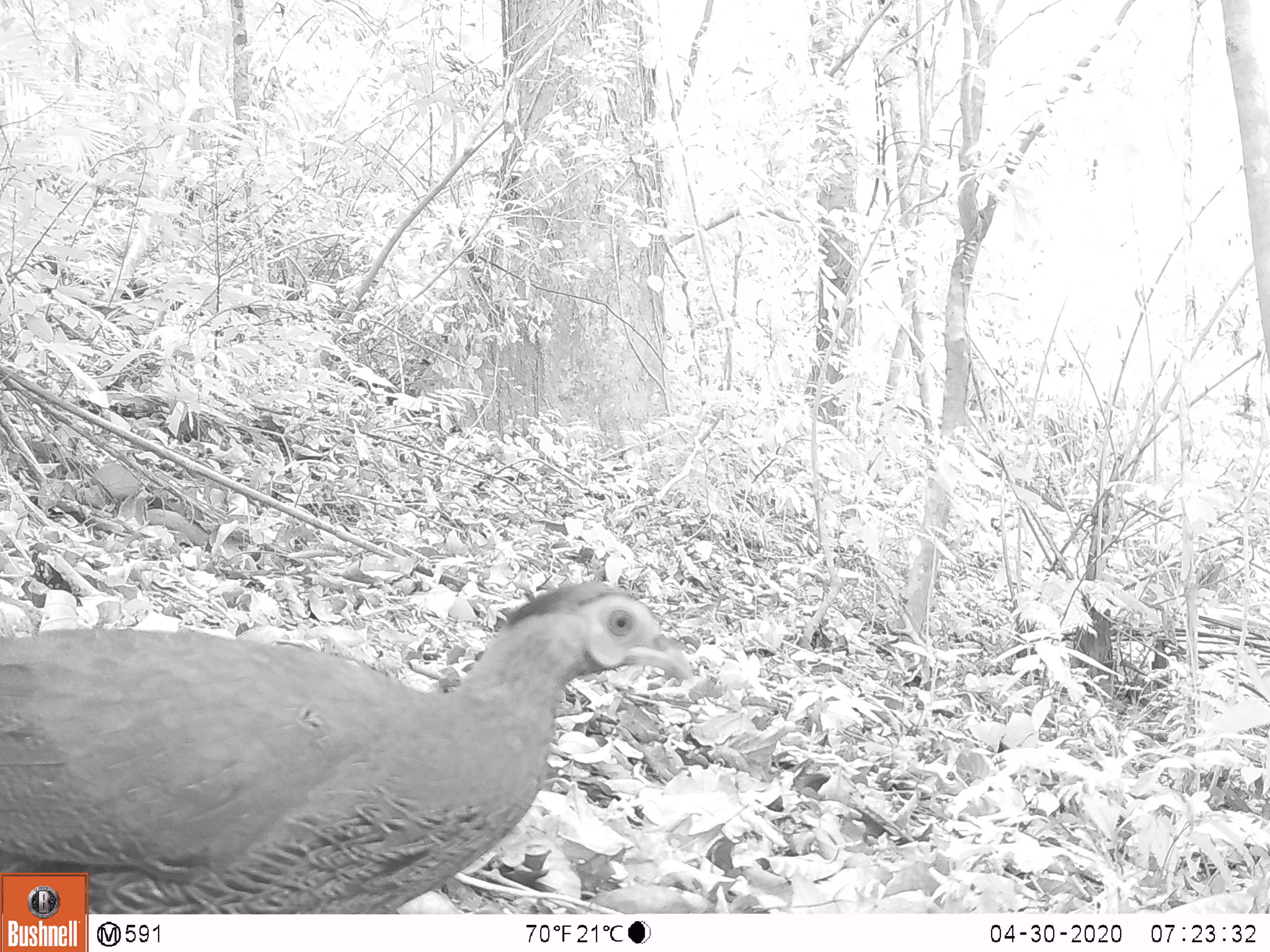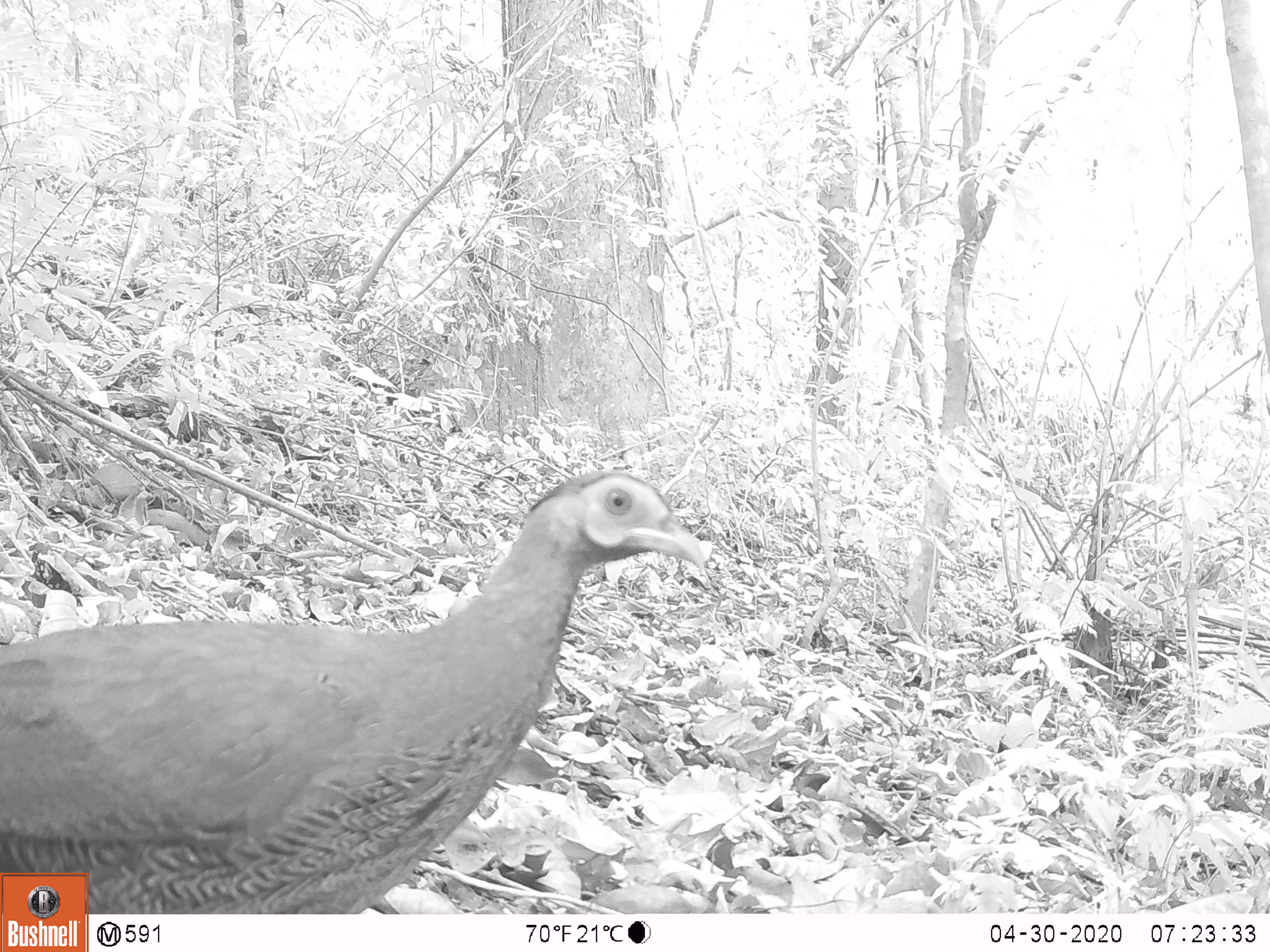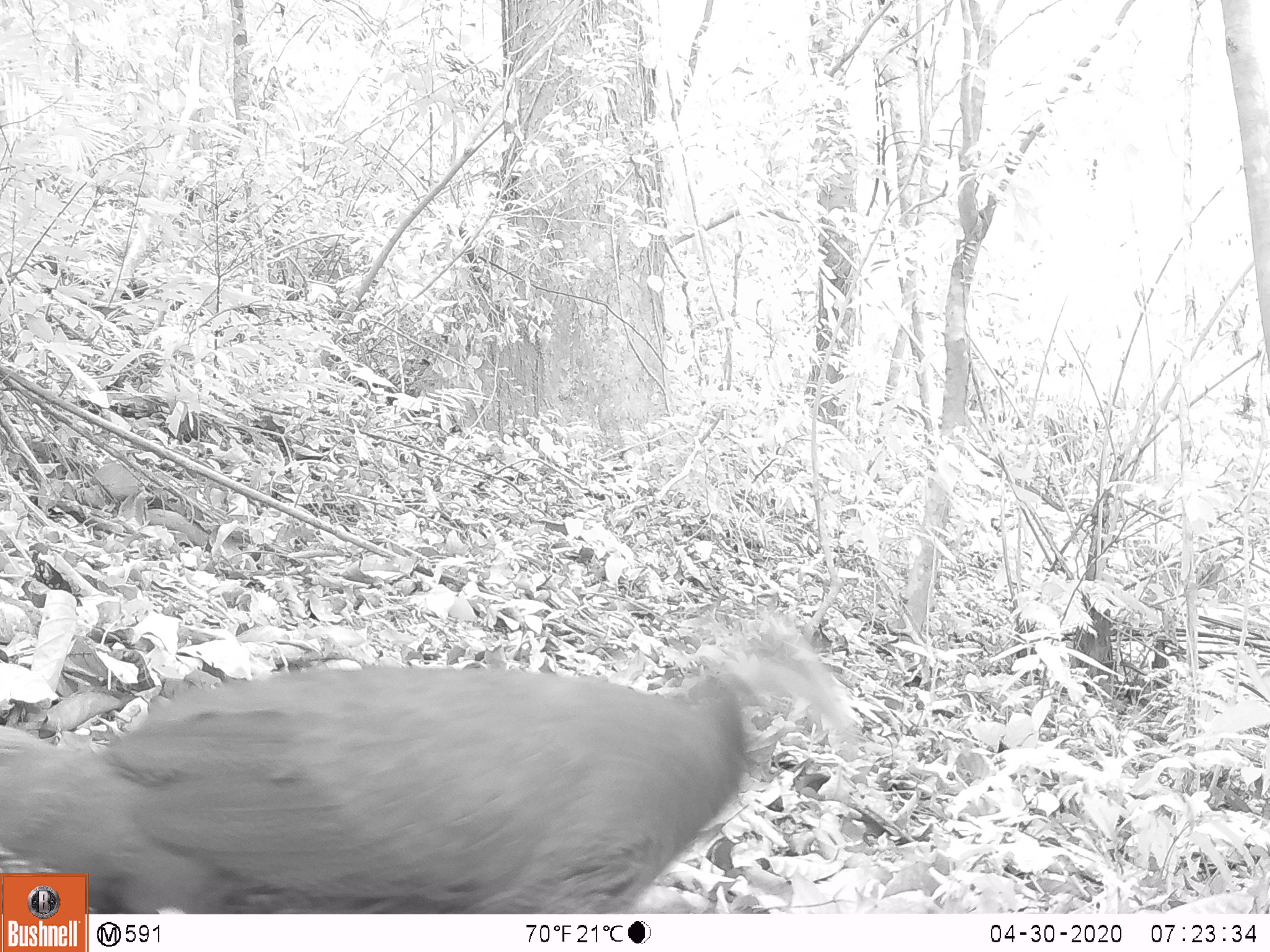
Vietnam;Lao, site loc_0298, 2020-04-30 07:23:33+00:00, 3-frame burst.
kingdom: Animalia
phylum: Chordata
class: Aves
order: Galliformes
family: Phasianidae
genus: Lophura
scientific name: Lophura nycthemera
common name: silver pheasant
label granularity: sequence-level